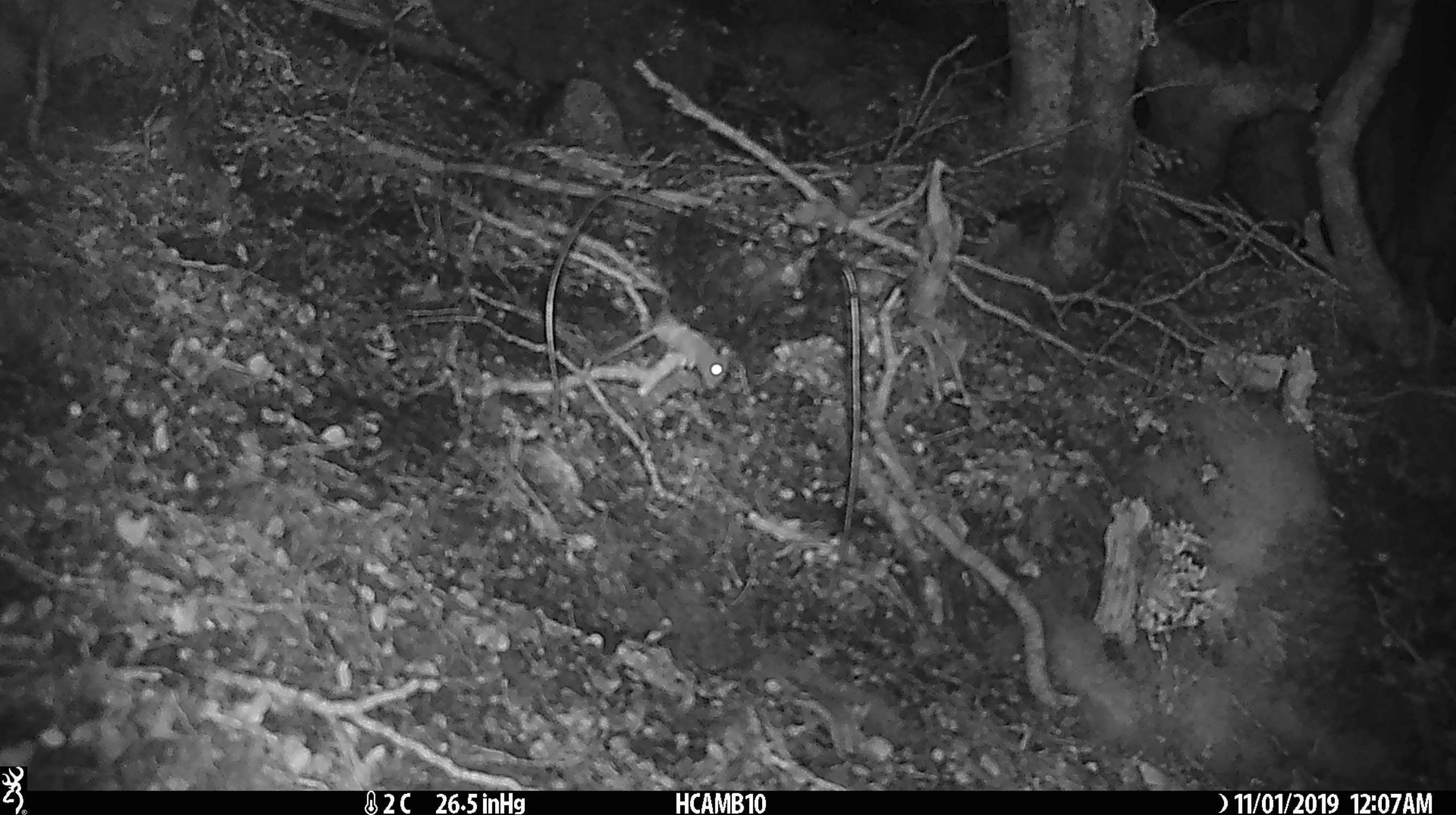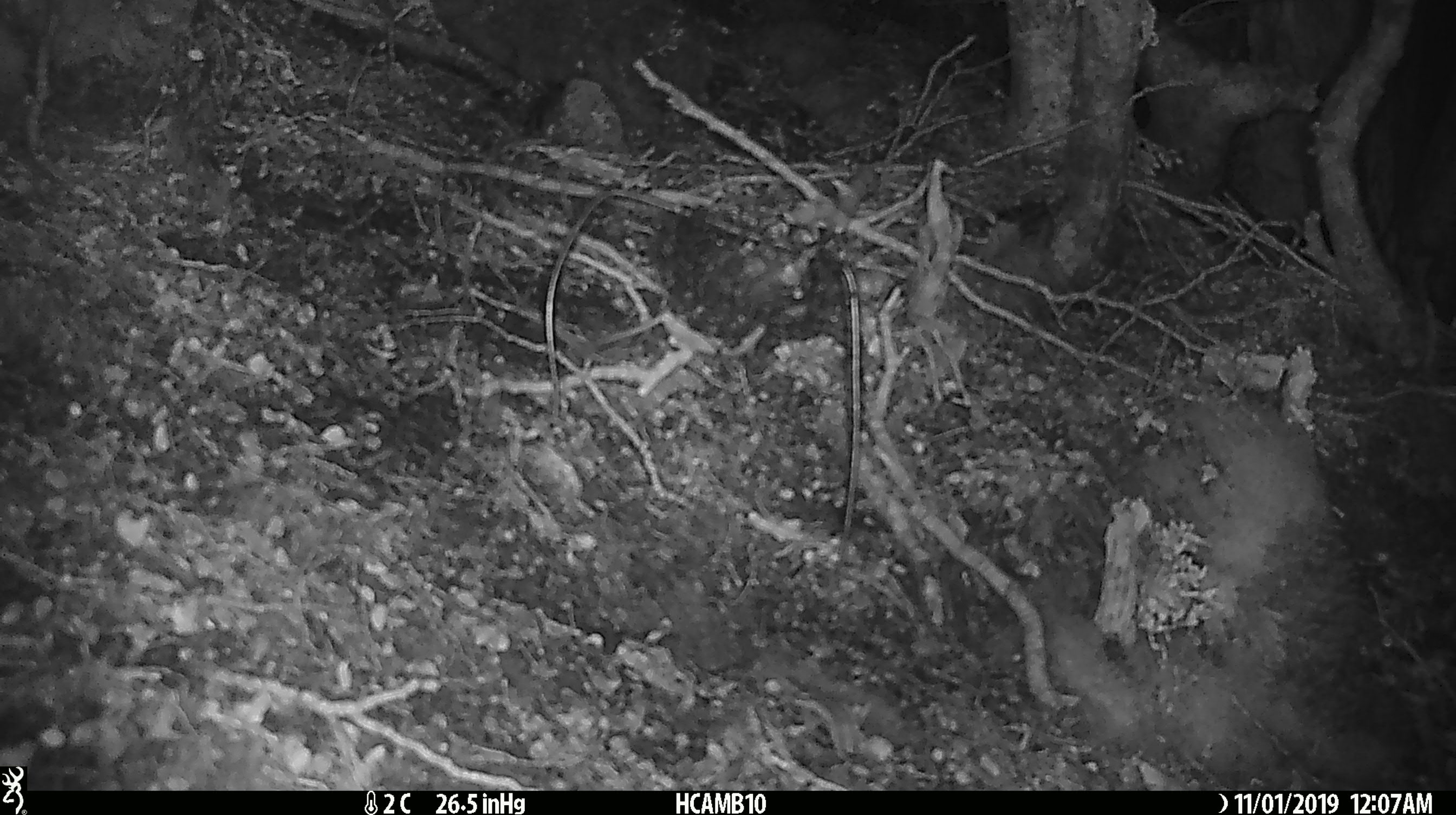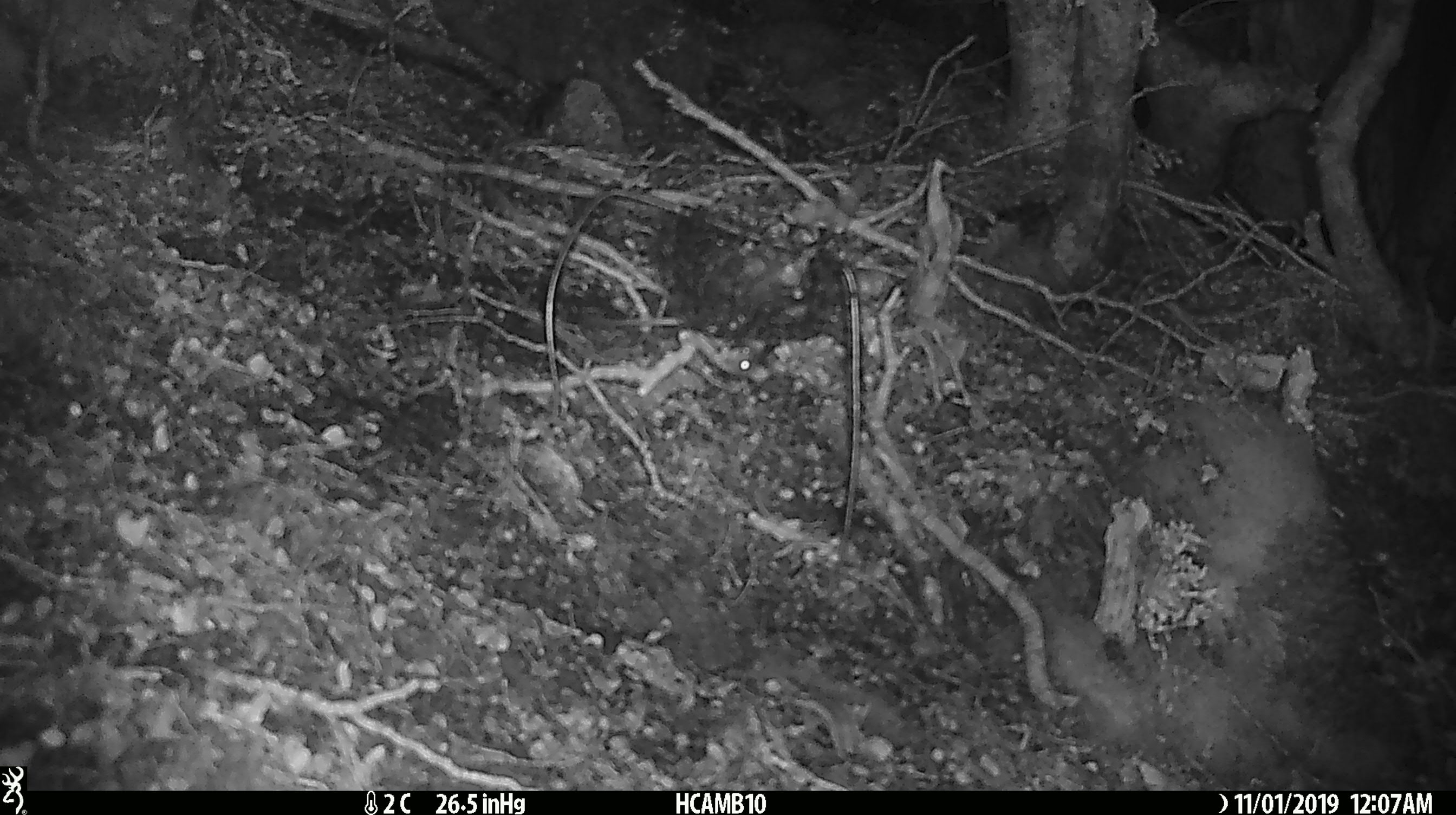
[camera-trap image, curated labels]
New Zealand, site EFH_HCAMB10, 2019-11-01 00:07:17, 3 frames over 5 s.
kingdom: Animalia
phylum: Chordata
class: Mammalia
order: Rodentia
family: Muridae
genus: Mus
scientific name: Mus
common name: mouse